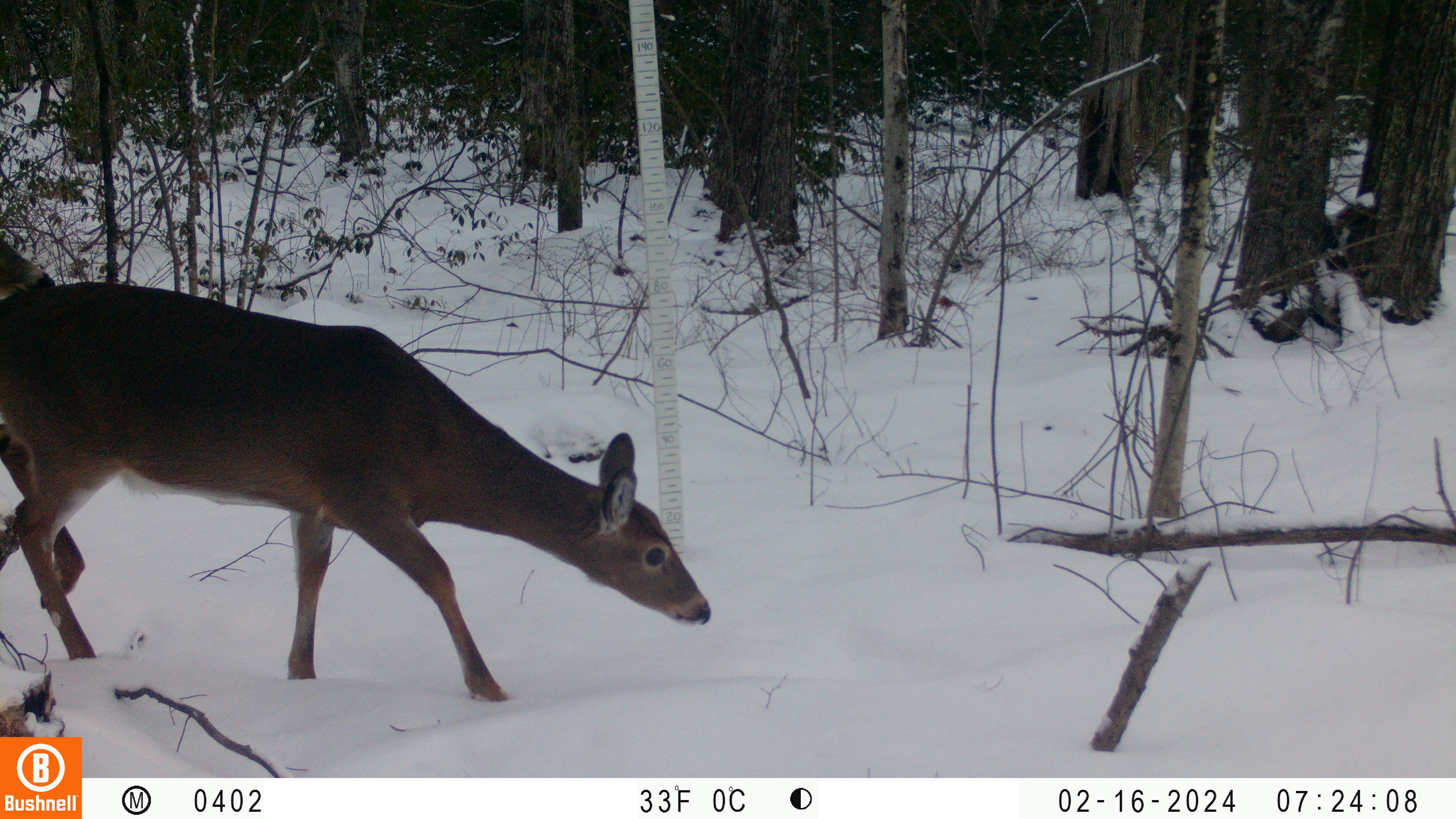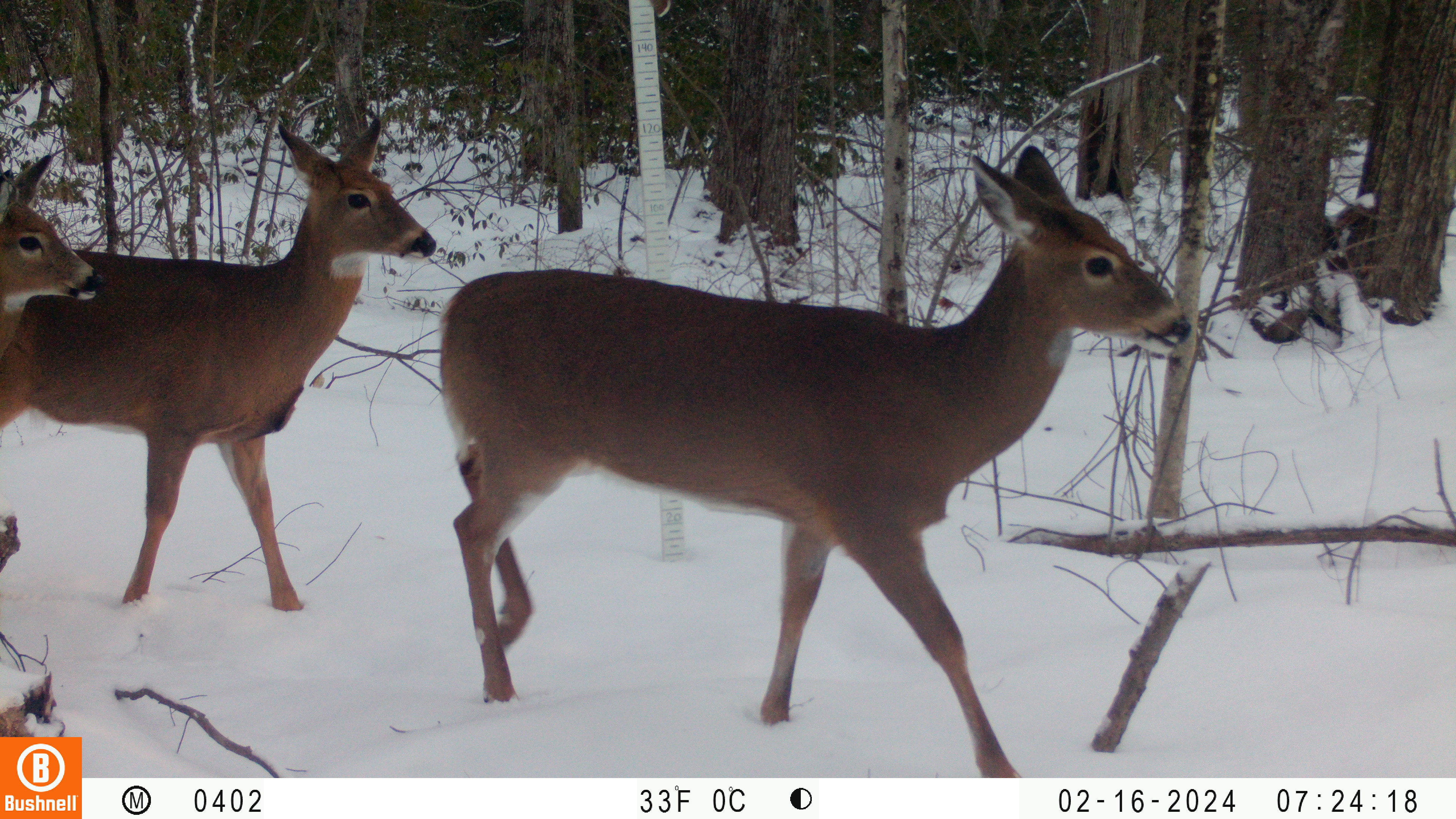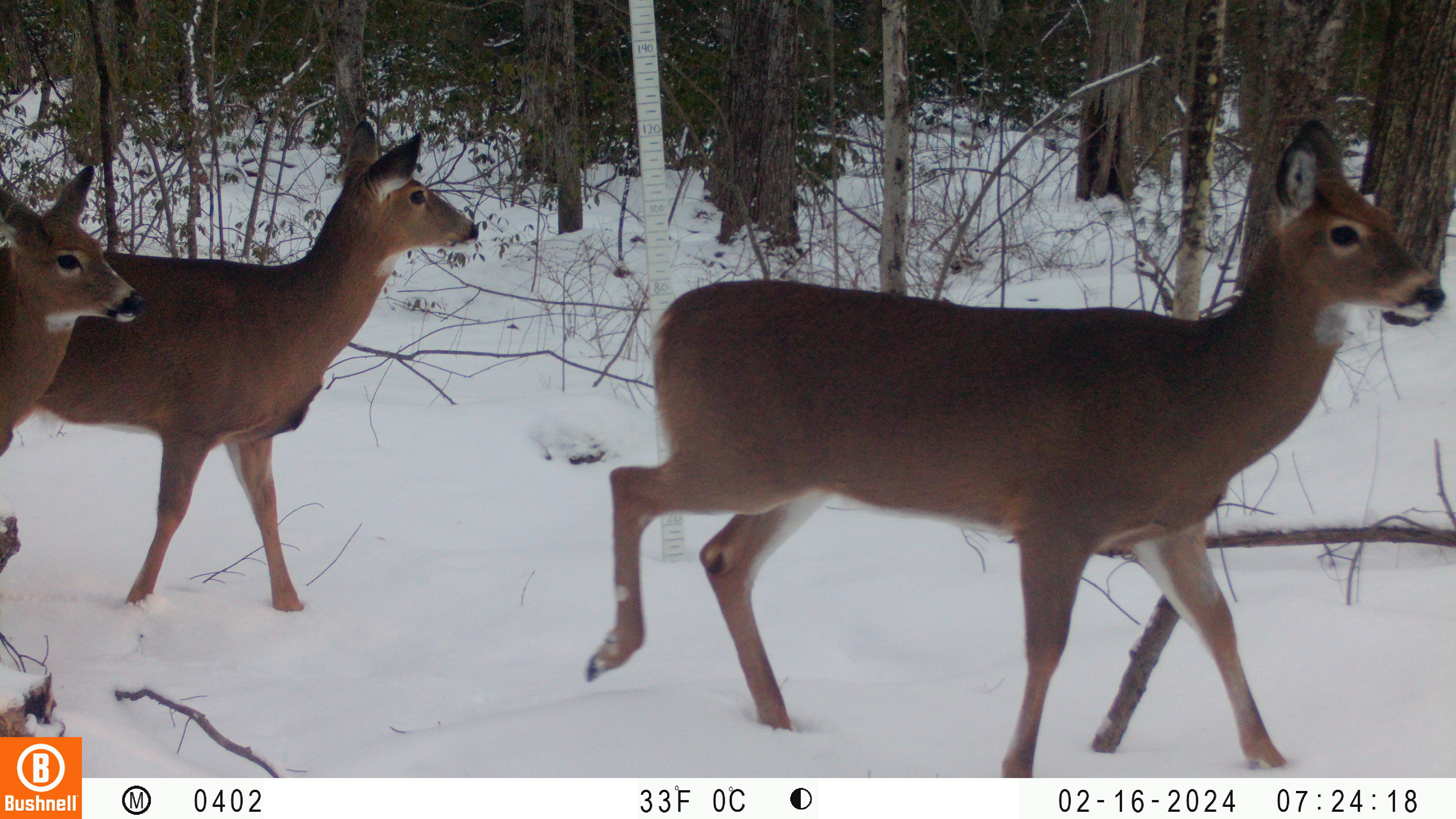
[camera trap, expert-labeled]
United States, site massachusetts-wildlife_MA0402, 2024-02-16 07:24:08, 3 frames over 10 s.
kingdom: Animalia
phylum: Chordata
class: Mammalia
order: Artiodactyla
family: Cervidae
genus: Odocoileus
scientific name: Odocoileus virginianus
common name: white-tailed deer